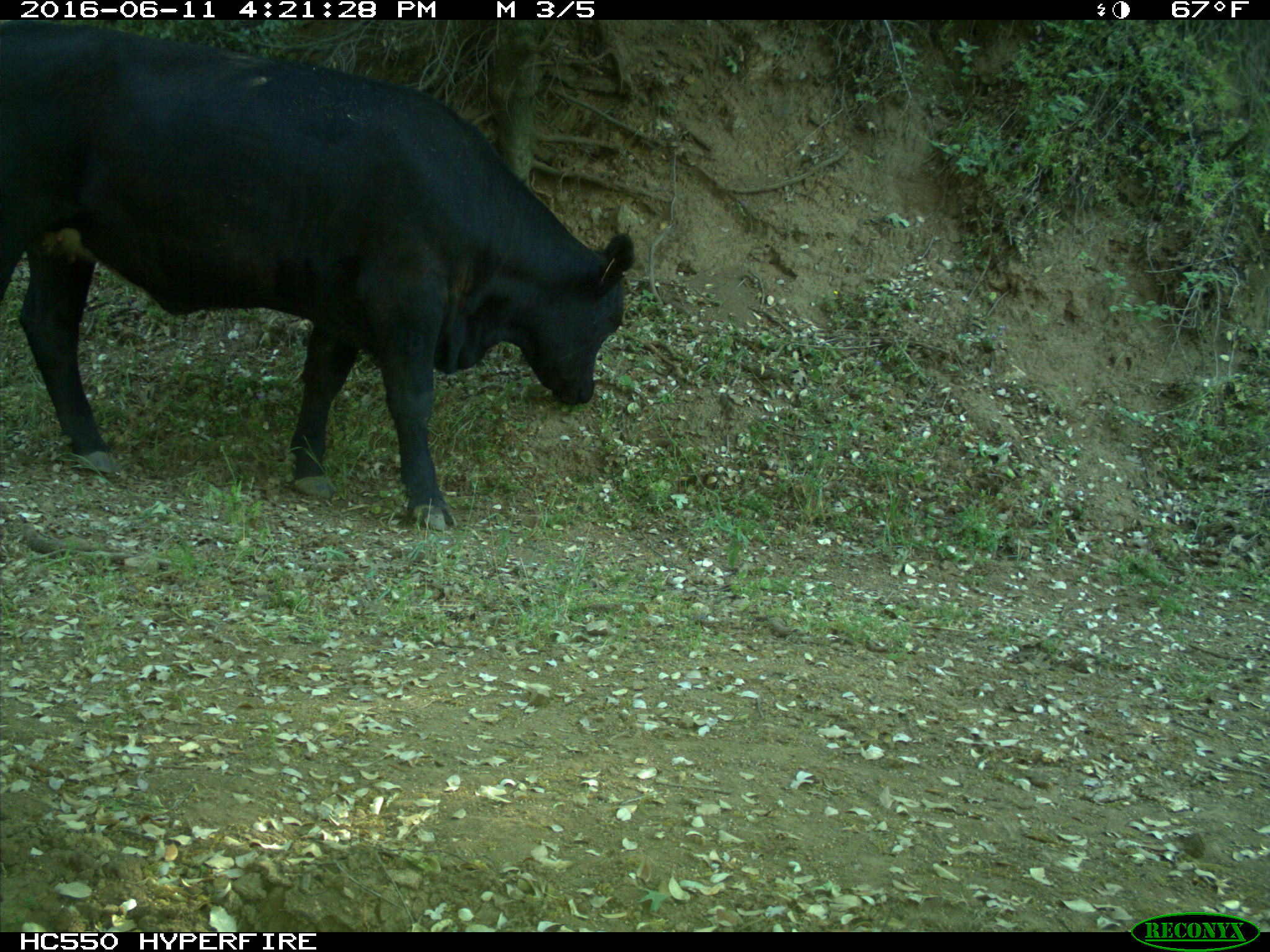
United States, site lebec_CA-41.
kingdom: Animalia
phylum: Chordata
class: Mammalia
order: Artiodactyla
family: Bovidae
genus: Bos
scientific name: Bos taurus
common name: domestic cow